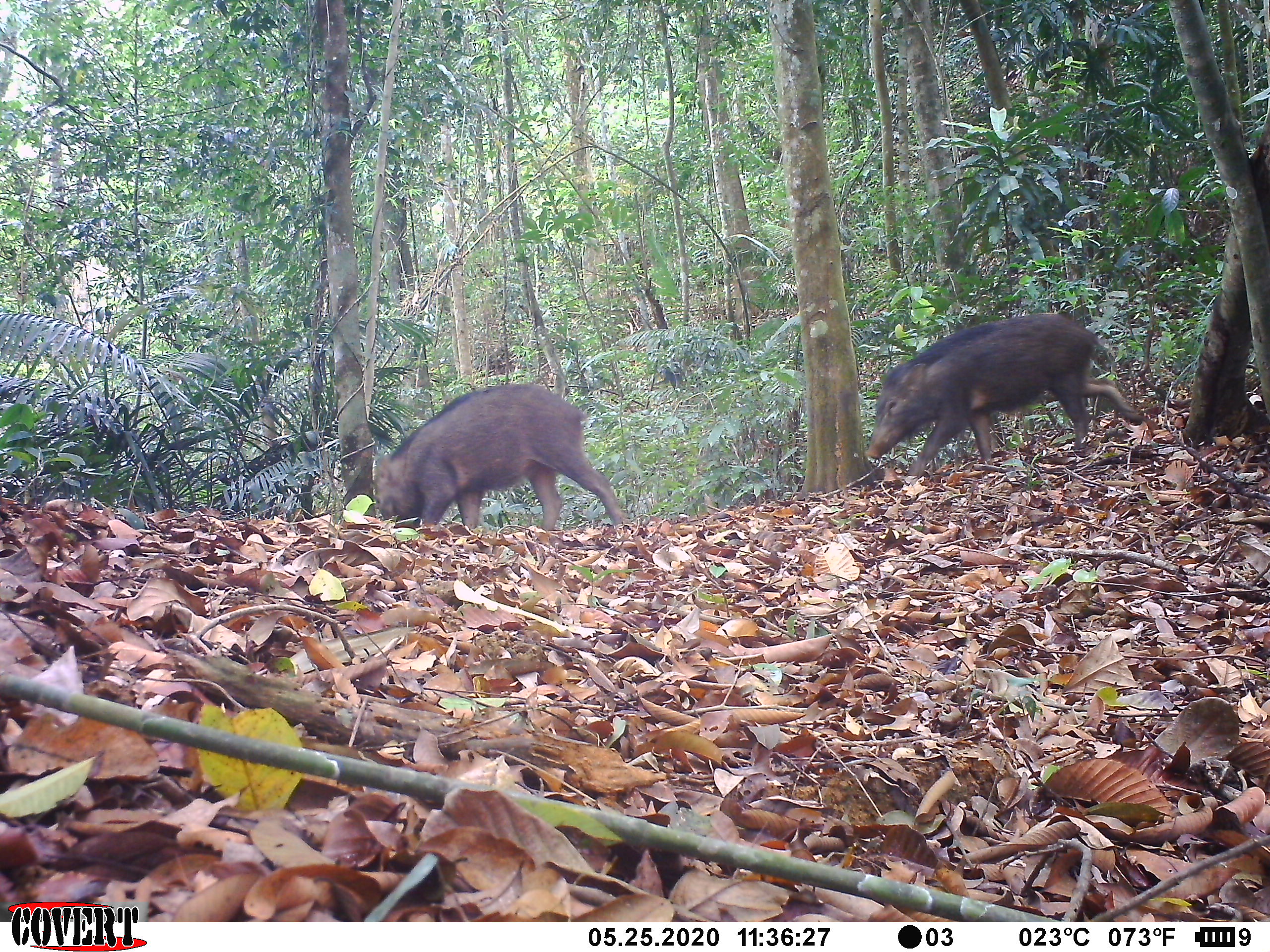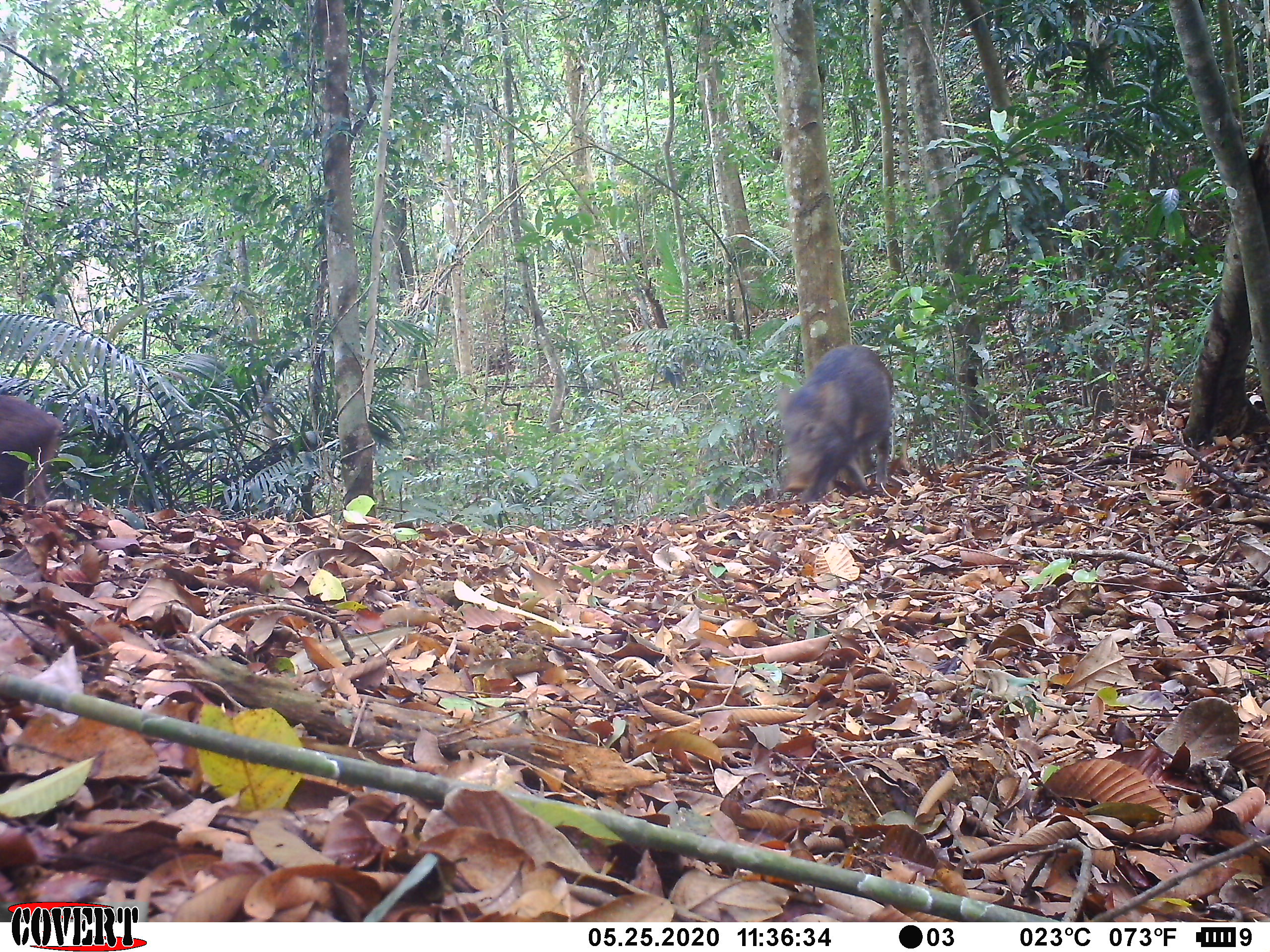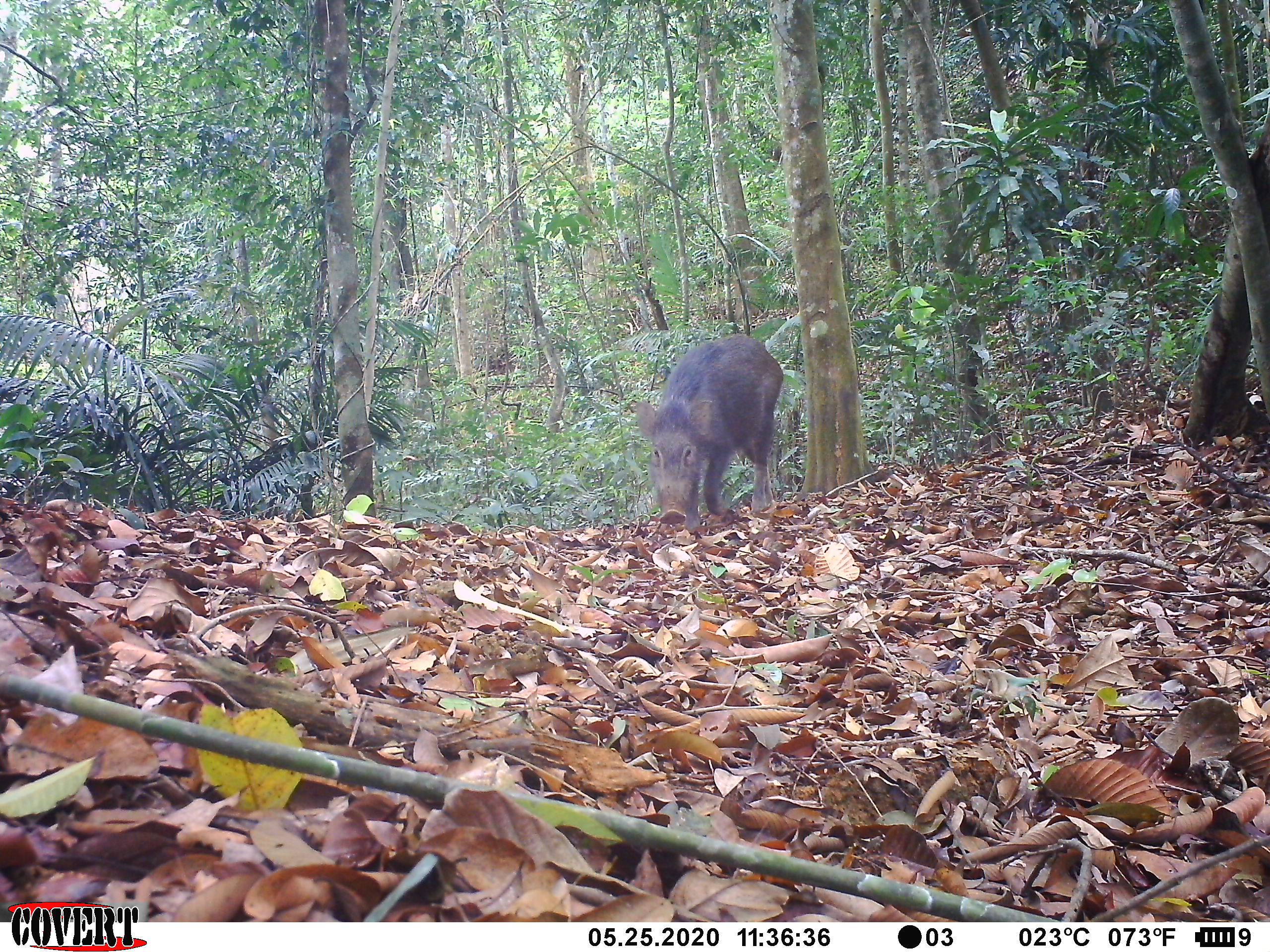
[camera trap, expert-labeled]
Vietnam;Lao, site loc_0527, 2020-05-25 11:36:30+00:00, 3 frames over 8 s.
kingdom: Animalia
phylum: Chordata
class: Mammalia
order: Artiodactyla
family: Suidae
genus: Sus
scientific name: Sus scrofa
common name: eurasian wild pig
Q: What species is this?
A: Eurasian wild pig (Sus scrofa).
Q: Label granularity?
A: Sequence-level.